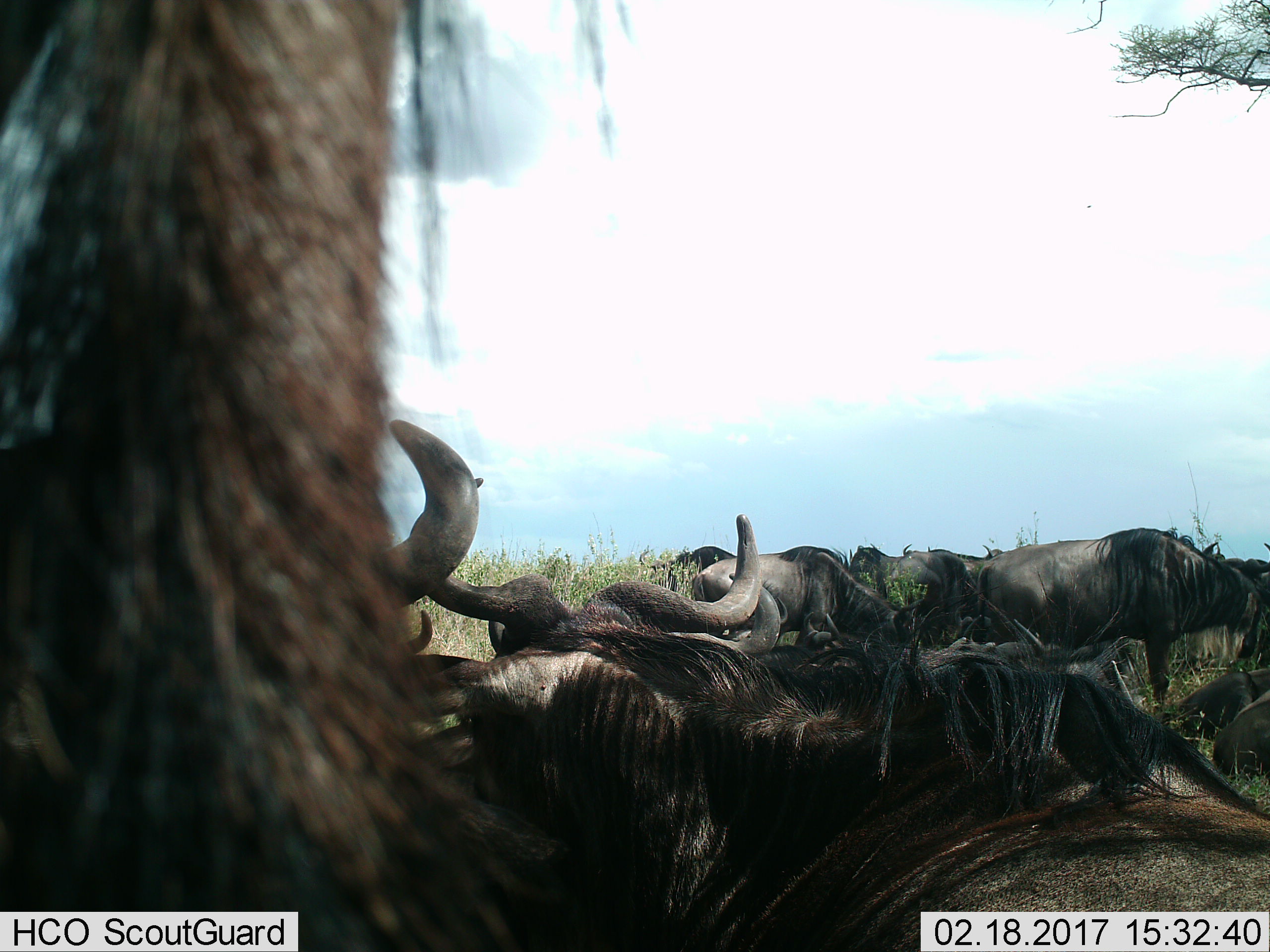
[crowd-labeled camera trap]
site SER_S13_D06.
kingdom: Animalia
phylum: Chordata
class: Mammalia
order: Artiodactyla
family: Bovidae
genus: Connochaetes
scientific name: Connochaetes taurinus taurinus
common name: blue wildebeest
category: wildebeestblue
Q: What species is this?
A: Wildebeestblue (blue wildebeest) (Connochaetes taurinus taurinus).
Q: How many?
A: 11-50.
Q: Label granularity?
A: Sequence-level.